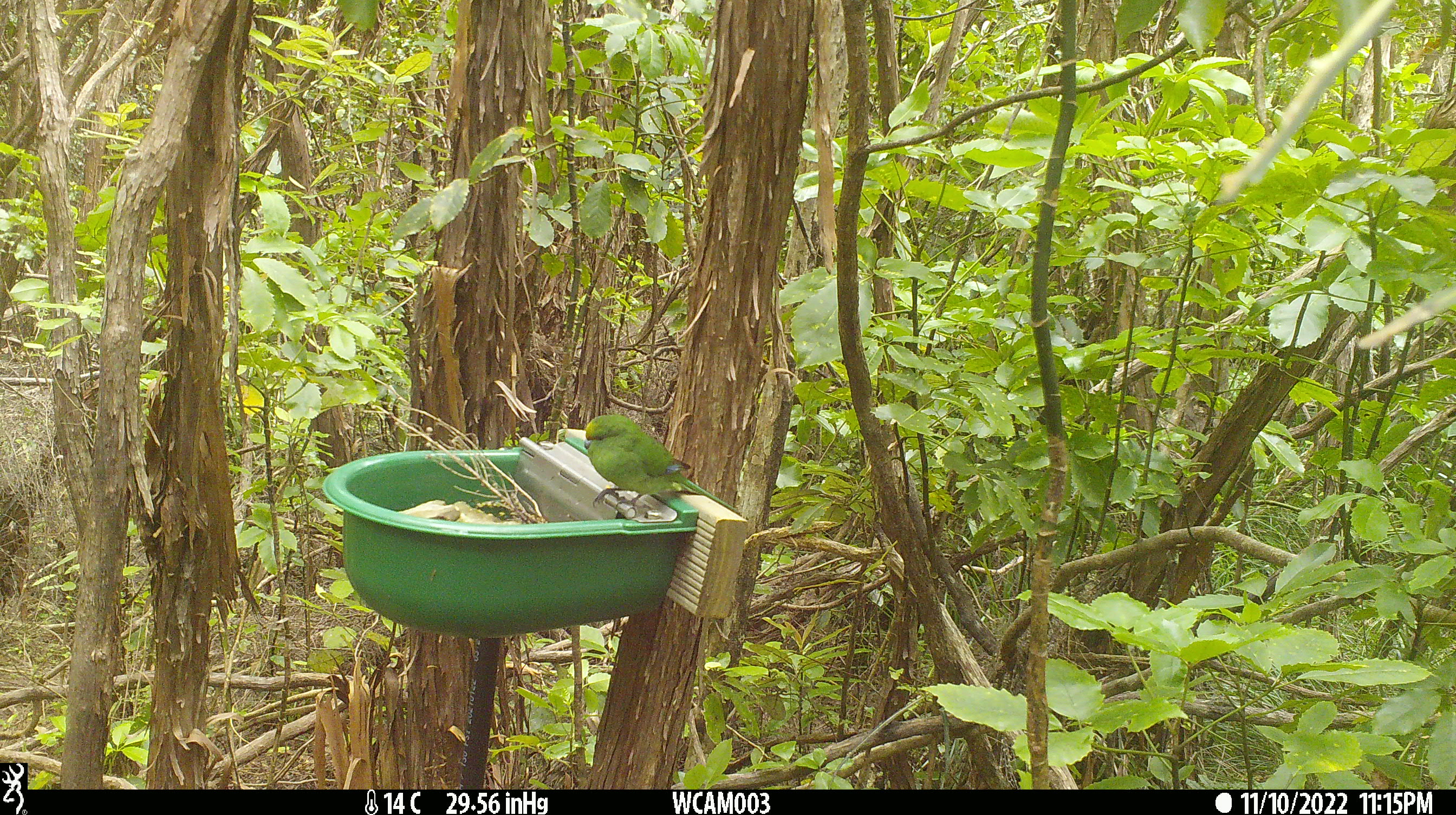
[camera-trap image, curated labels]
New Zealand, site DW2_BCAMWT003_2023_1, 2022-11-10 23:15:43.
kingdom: Animalia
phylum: Chordata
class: Aves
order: Psittaciformes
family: Psittaculidae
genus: Cyanoramphus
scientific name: Cyanoramphus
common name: parakeet